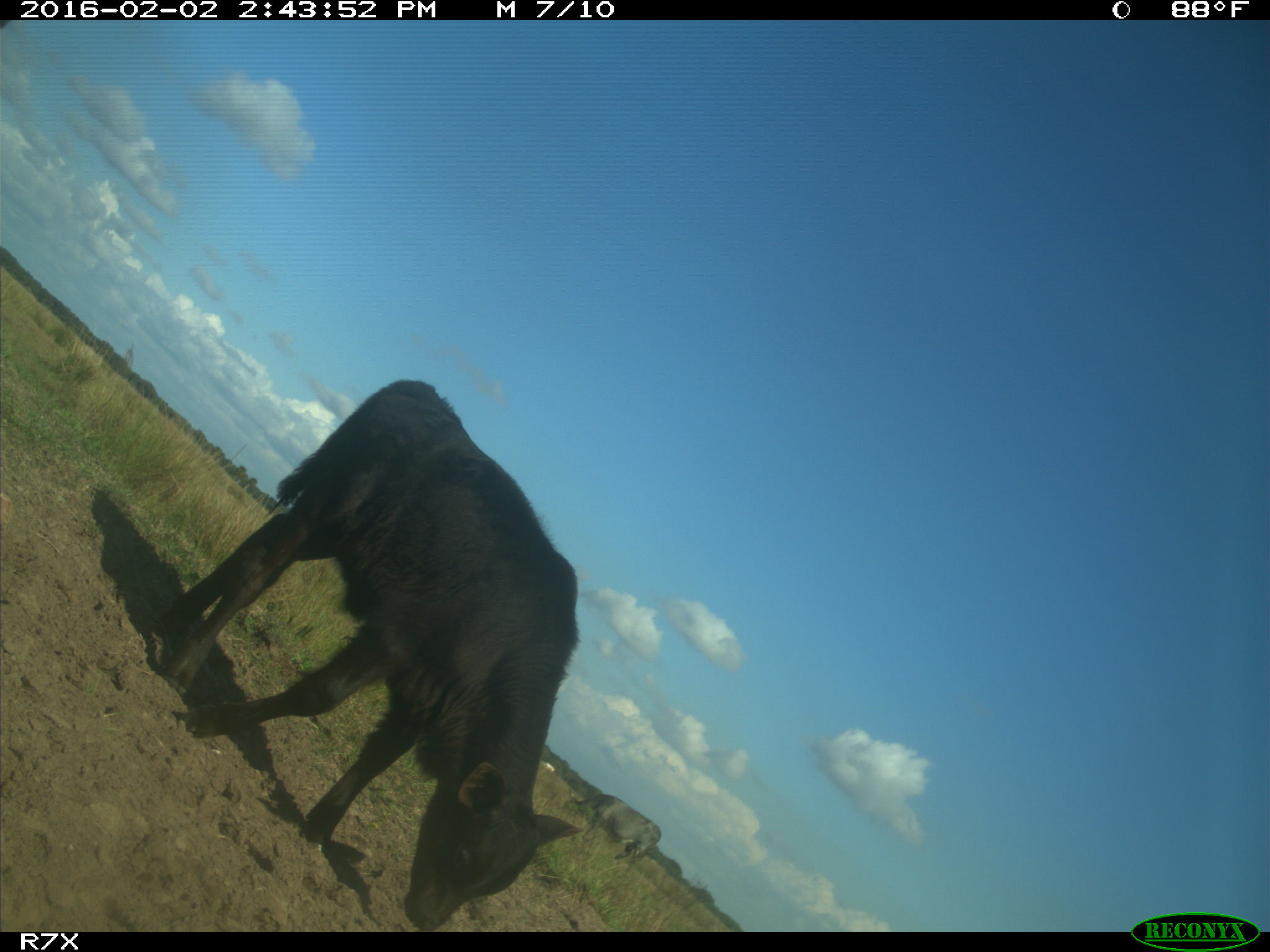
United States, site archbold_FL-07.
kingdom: Animalia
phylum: Chordata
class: Mammalia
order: Artiodactyla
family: Bovidae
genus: Bos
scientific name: Bos taurus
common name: domestic cow